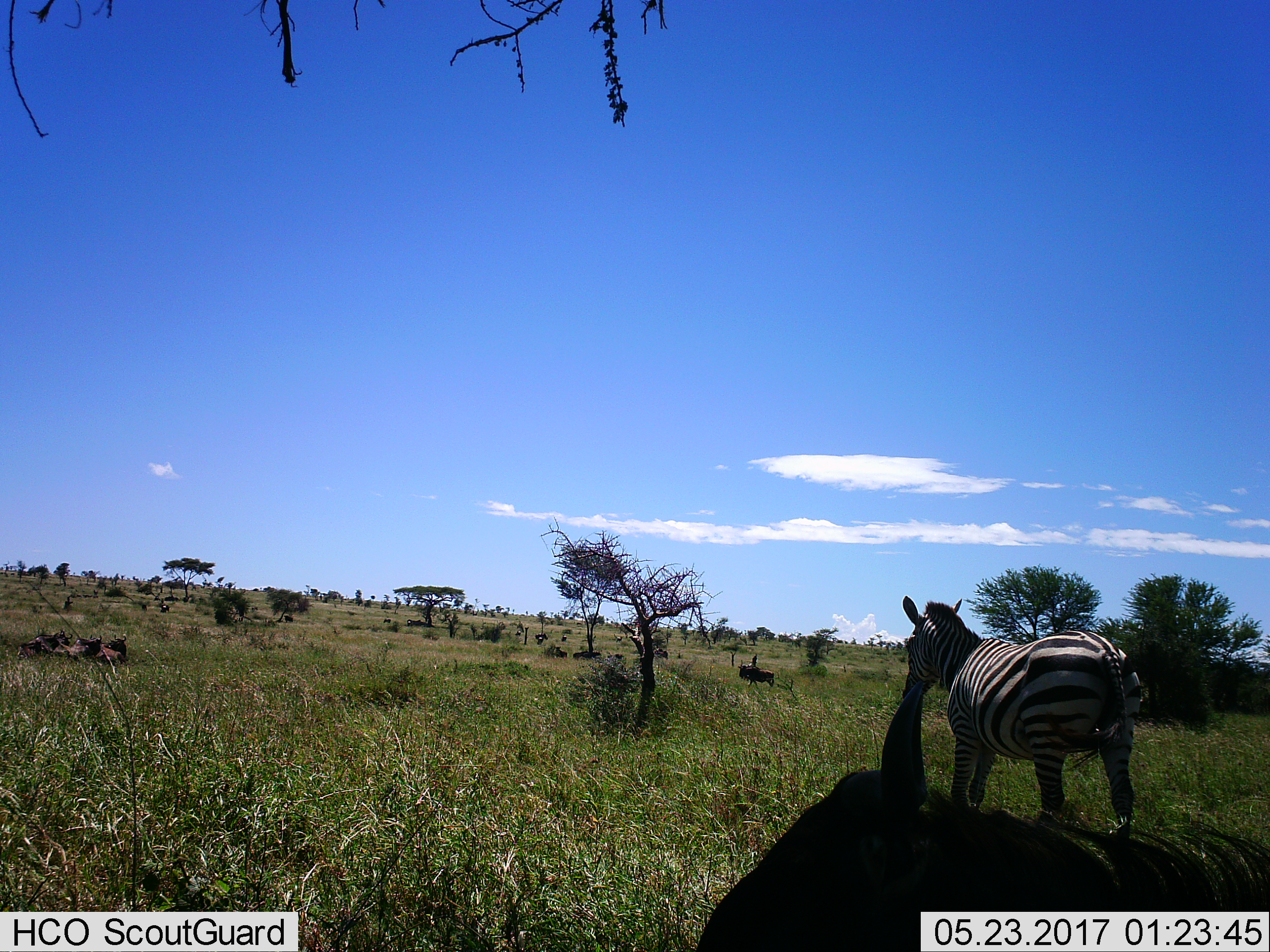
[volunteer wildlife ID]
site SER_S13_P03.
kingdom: Animalia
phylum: Chordata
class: Mammalia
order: Artiodactyla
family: Bovidae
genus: Connochaetes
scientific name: Connochaetes taurinus taurinus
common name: blue wildebeest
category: wildebeestblue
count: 10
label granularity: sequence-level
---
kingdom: Animalia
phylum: Chordata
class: Mammalia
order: Perissodactyla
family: Equidae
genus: Equus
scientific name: Equus quagga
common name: plains zebra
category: zebraplains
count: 1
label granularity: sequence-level